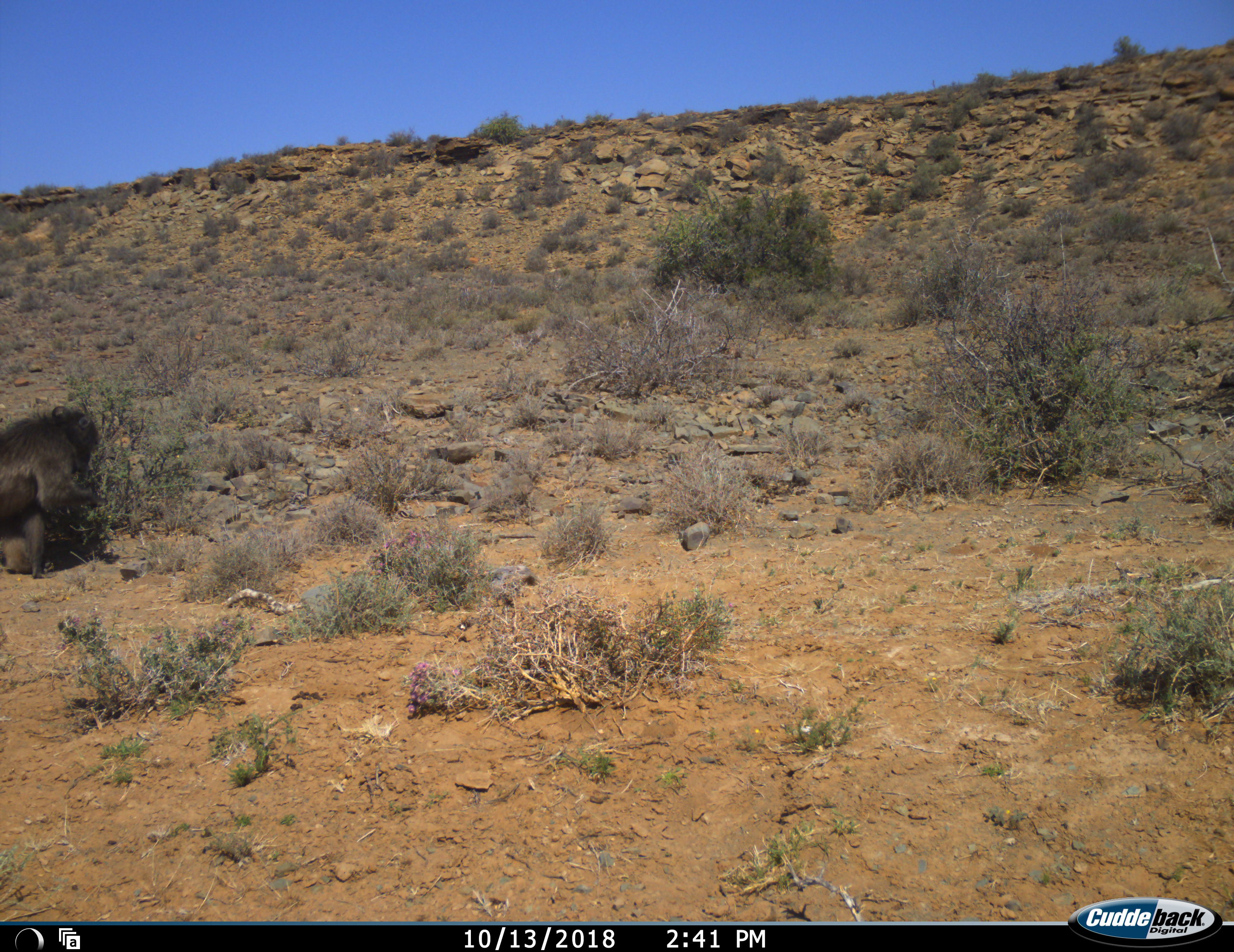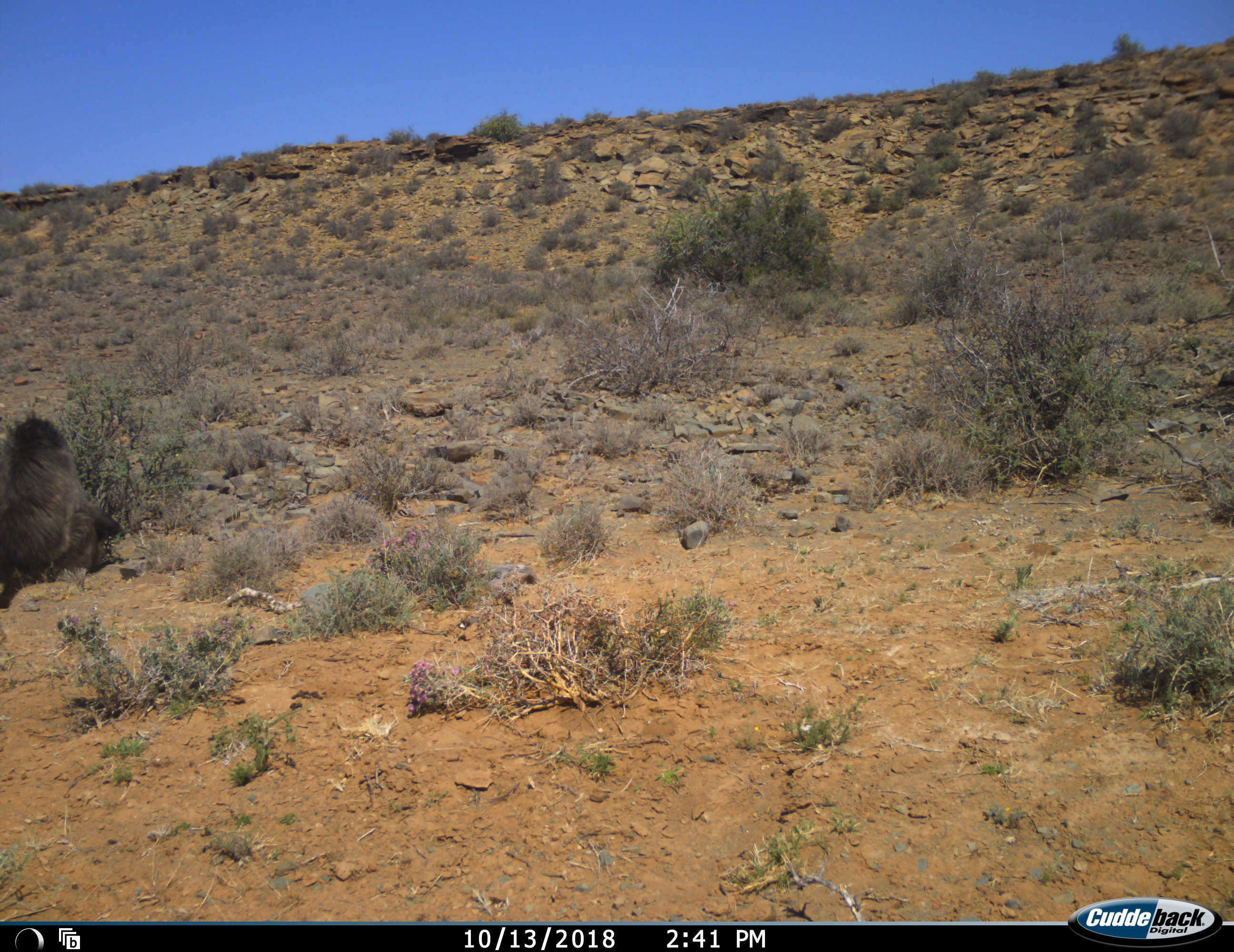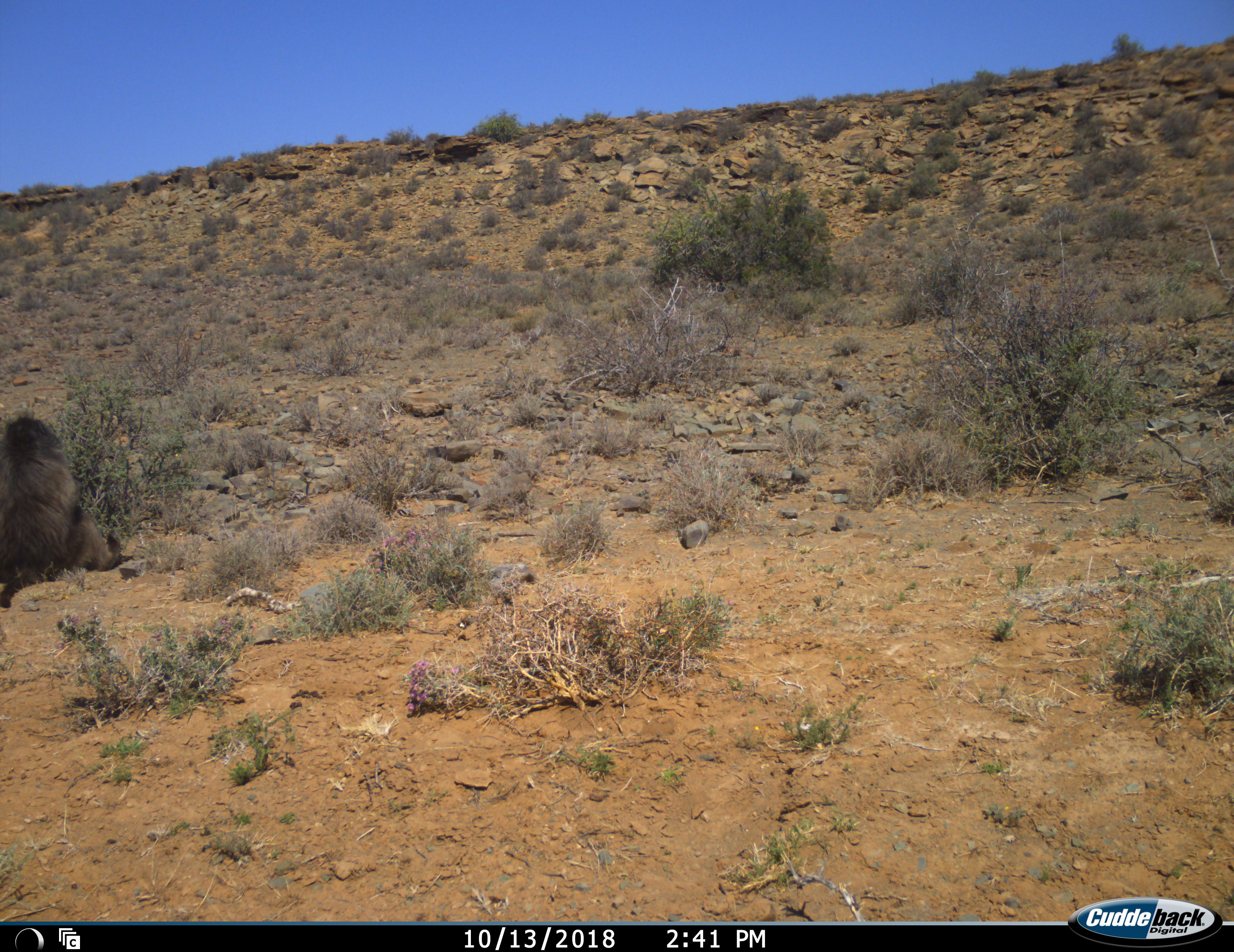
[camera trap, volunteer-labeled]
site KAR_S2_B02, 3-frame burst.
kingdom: Animalia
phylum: Chordata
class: Mammalia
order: Primates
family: Cercopithecidae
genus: Papio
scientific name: Papio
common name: baboon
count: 1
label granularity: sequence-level